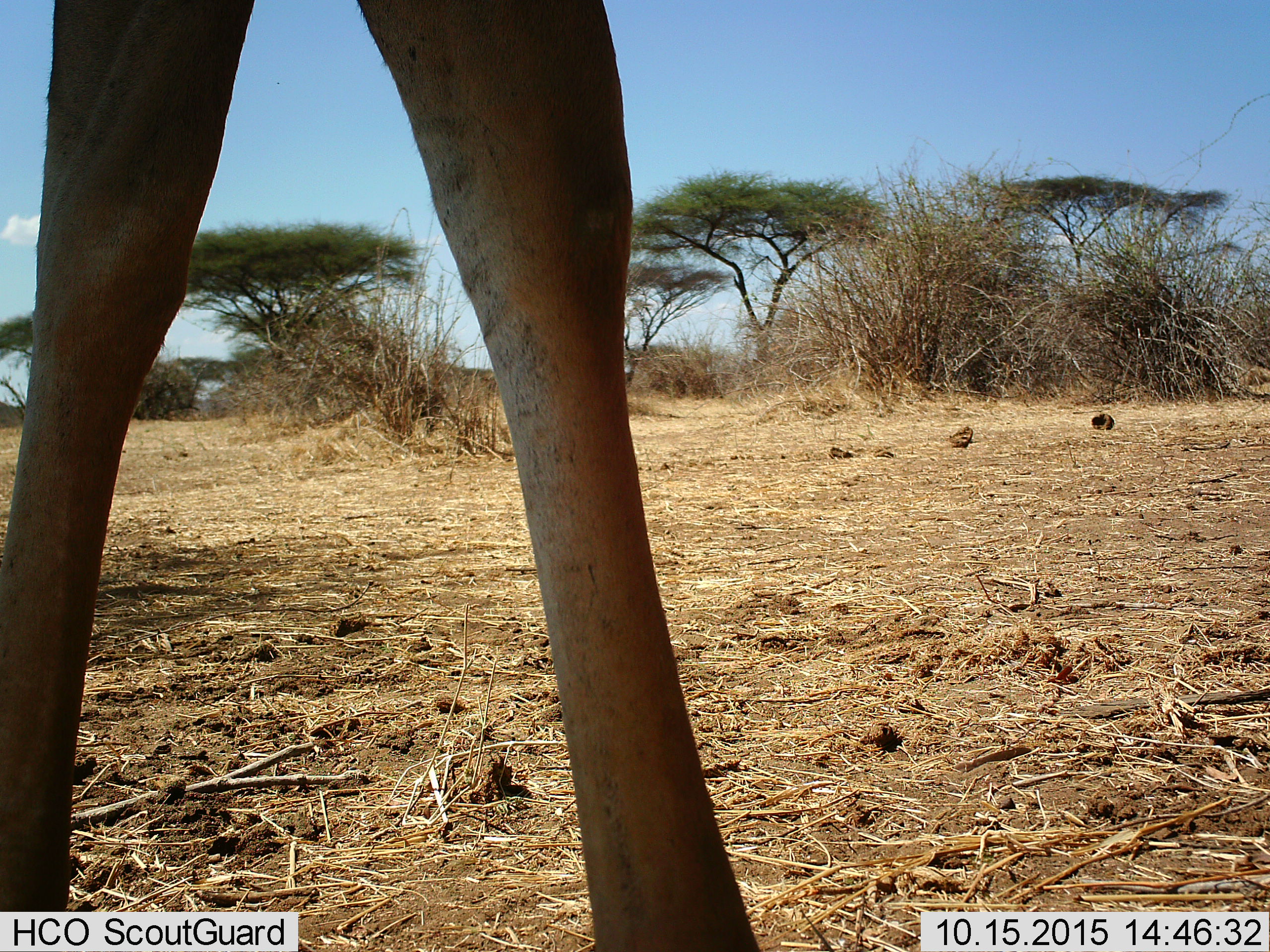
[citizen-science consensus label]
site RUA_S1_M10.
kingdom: Animalia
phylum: Chordata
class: Mammalia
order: Artiodactyla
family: Bovidae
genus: Aepyceros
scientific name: Aepyceros melampus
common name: impala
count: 1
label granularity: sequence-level